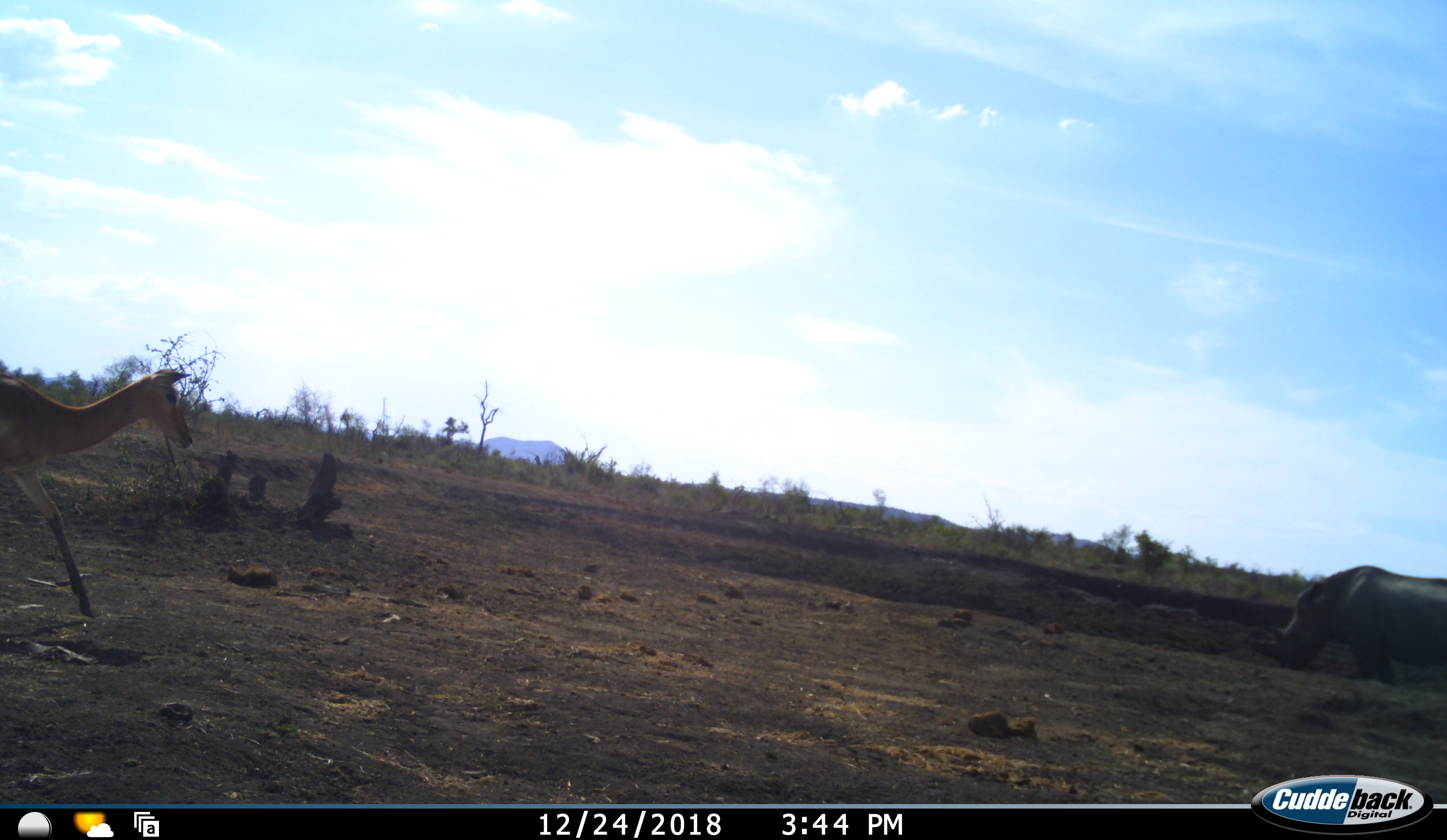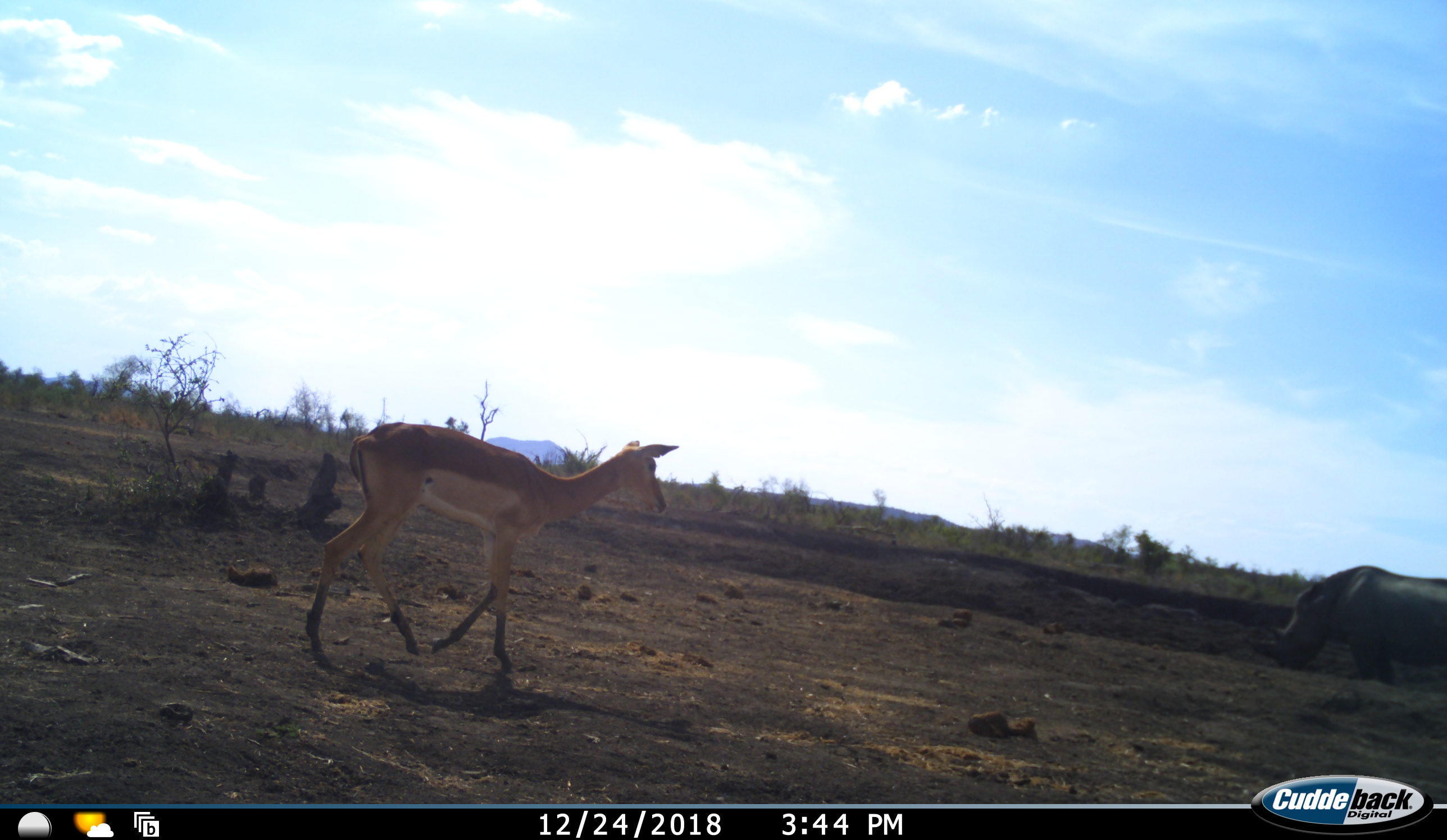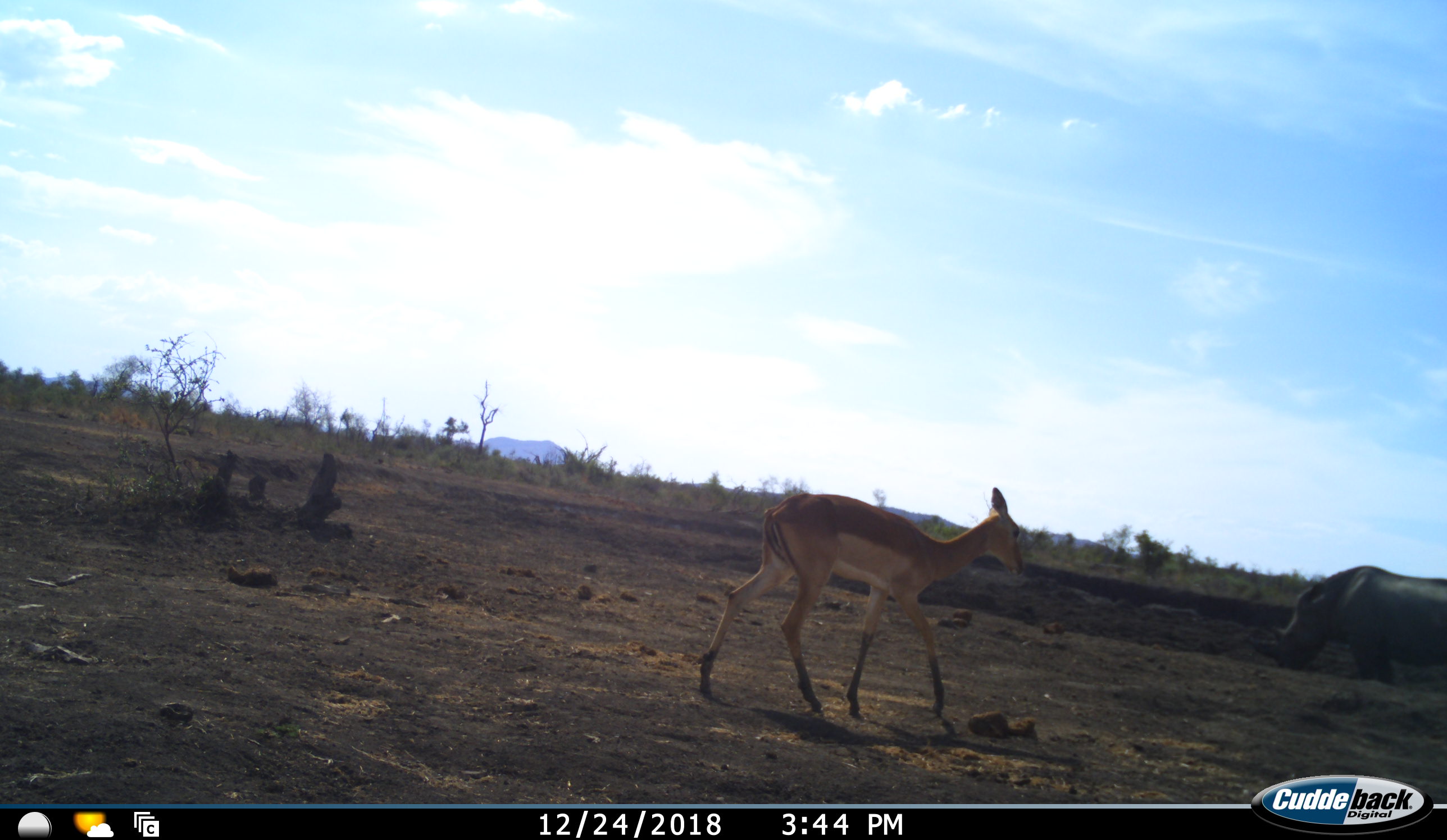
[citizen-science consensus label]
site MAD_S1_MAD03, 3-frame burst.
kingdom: Animalia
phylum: Chordata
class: Mammalia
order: Artiodactyla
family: Bovidae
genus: Aepyceros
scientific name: Aepyceros melampus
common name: impala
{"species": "impala (Aepyceros melampus)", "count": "1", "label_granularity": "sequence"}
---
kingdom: Animalia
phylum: Chordata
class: Mammalia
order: Perissodactyla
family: Rhinocerotidae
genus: Ceratotherium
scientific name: Ceratotherium simum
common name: white rhinoceros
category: rhinoceroswhite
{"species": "rhinoceroswhite (white rhinoceros) (Ceratotherium simum)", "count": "1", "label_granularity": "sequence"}